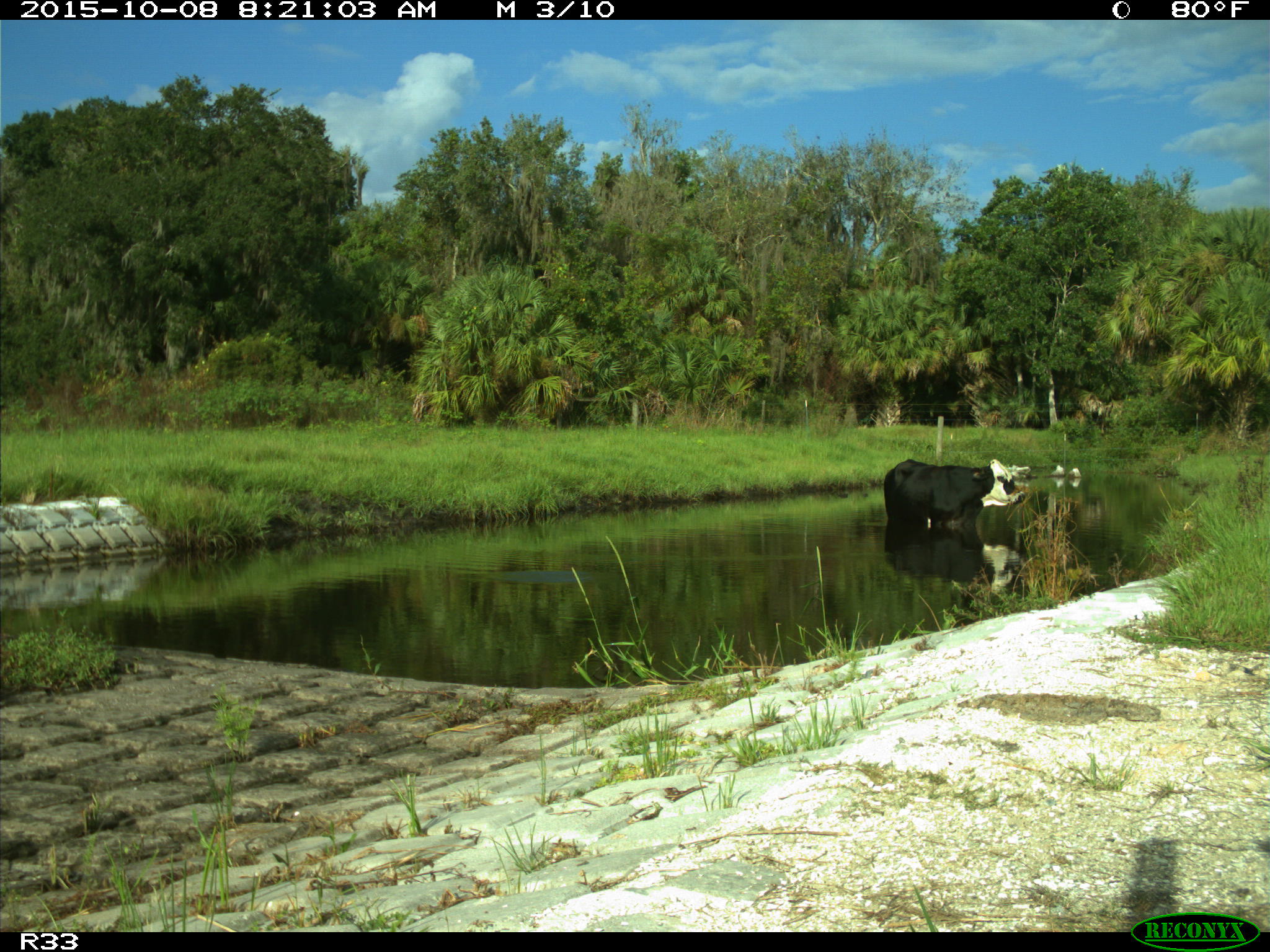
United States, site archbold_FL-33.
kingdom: Animalia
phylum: Chordata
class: Mammalia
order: Artiodactyla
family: Bovidae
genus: Bos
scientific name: Bos taurus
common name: domestic cow